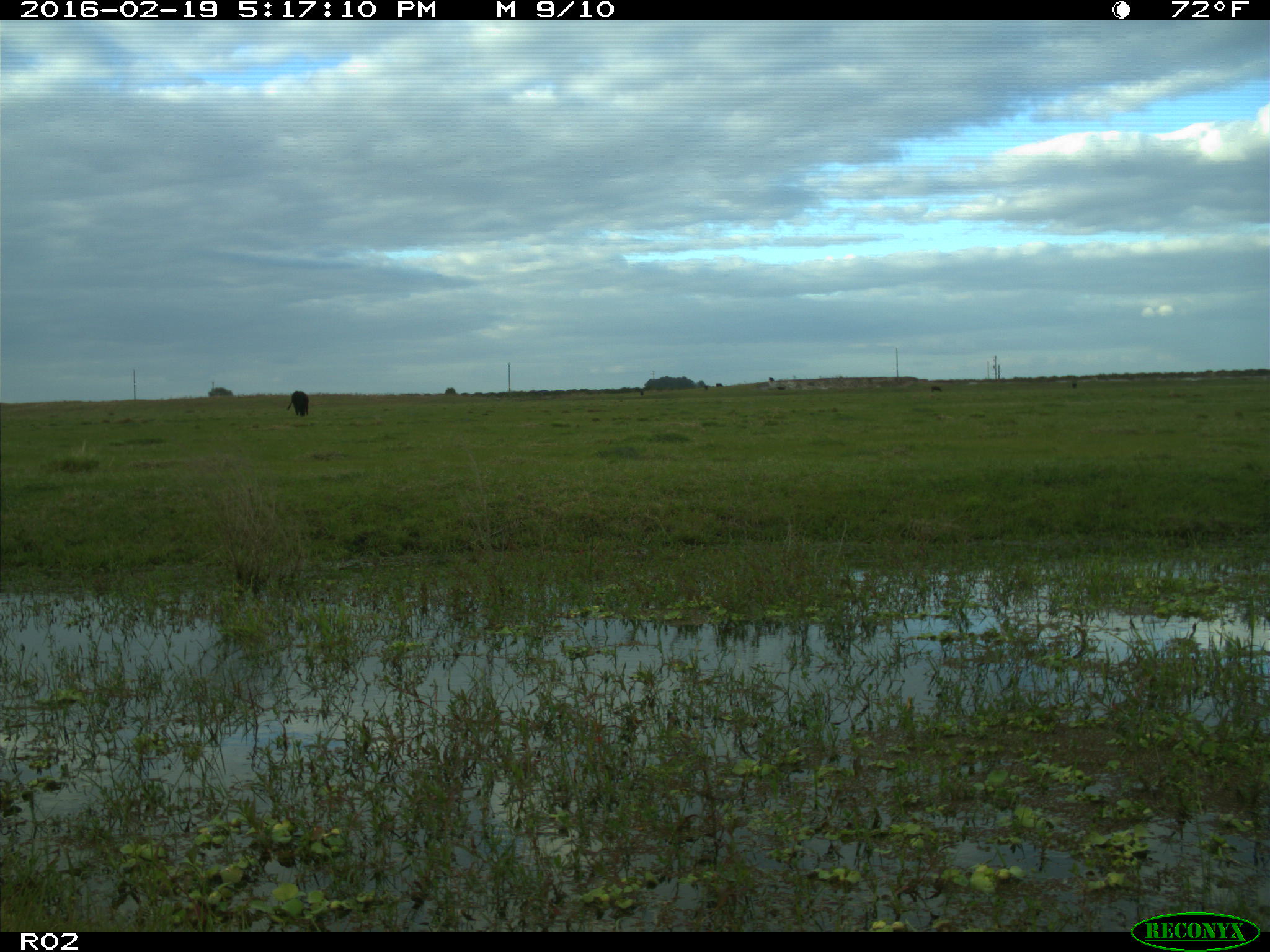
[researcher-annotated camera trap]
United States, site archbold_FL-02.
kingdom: Animalia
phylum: Chordata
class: Mammalia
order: Artiodactyla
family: Bovidae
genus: Bos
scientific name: Bos taurus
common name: domestic cow